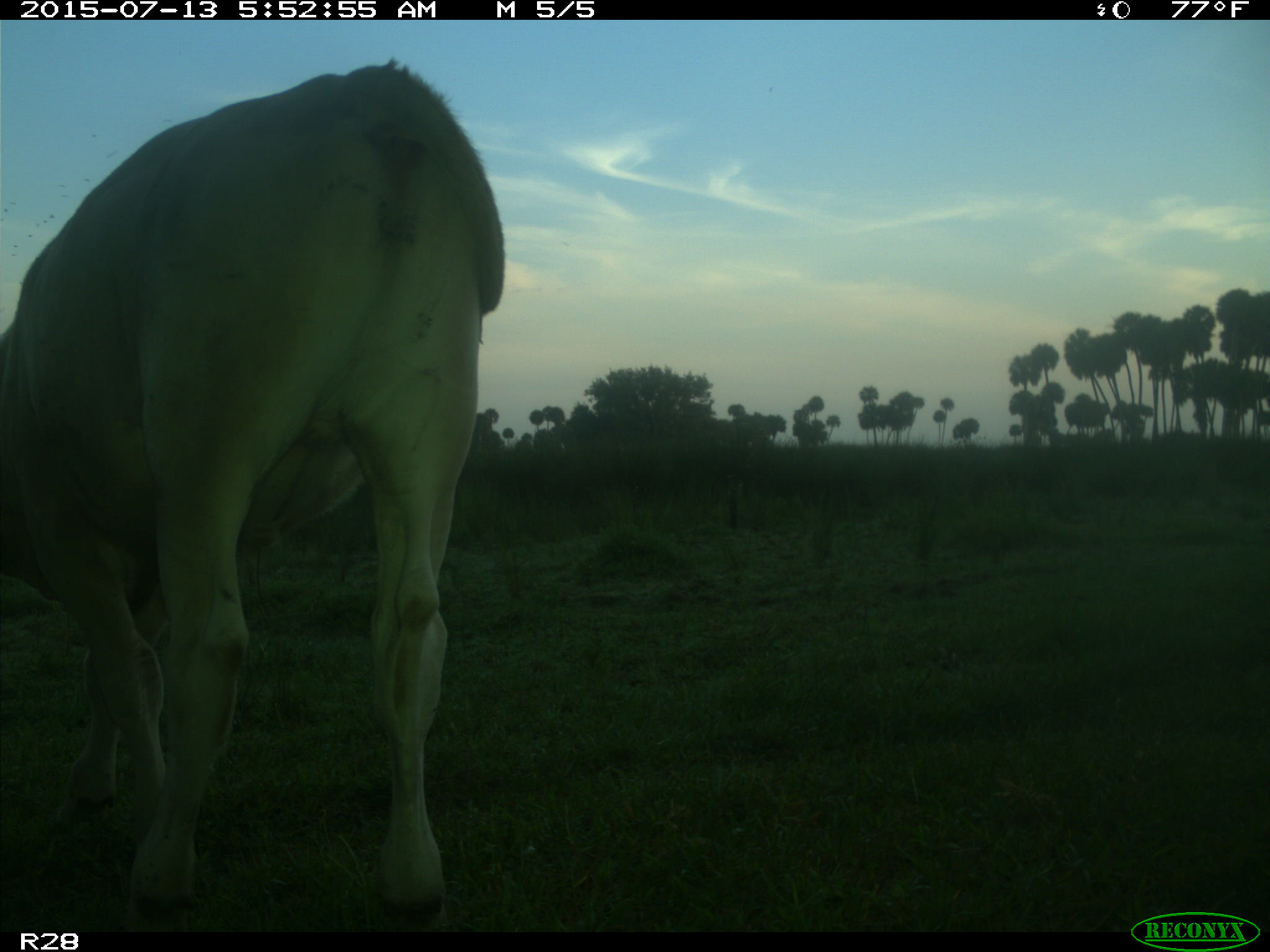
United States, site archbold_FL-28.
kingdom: Animalia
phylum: Chordata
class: Mammalia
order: Artiodactyla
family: Bovidae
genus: Bos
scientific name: Bos taurus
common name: domestic cow